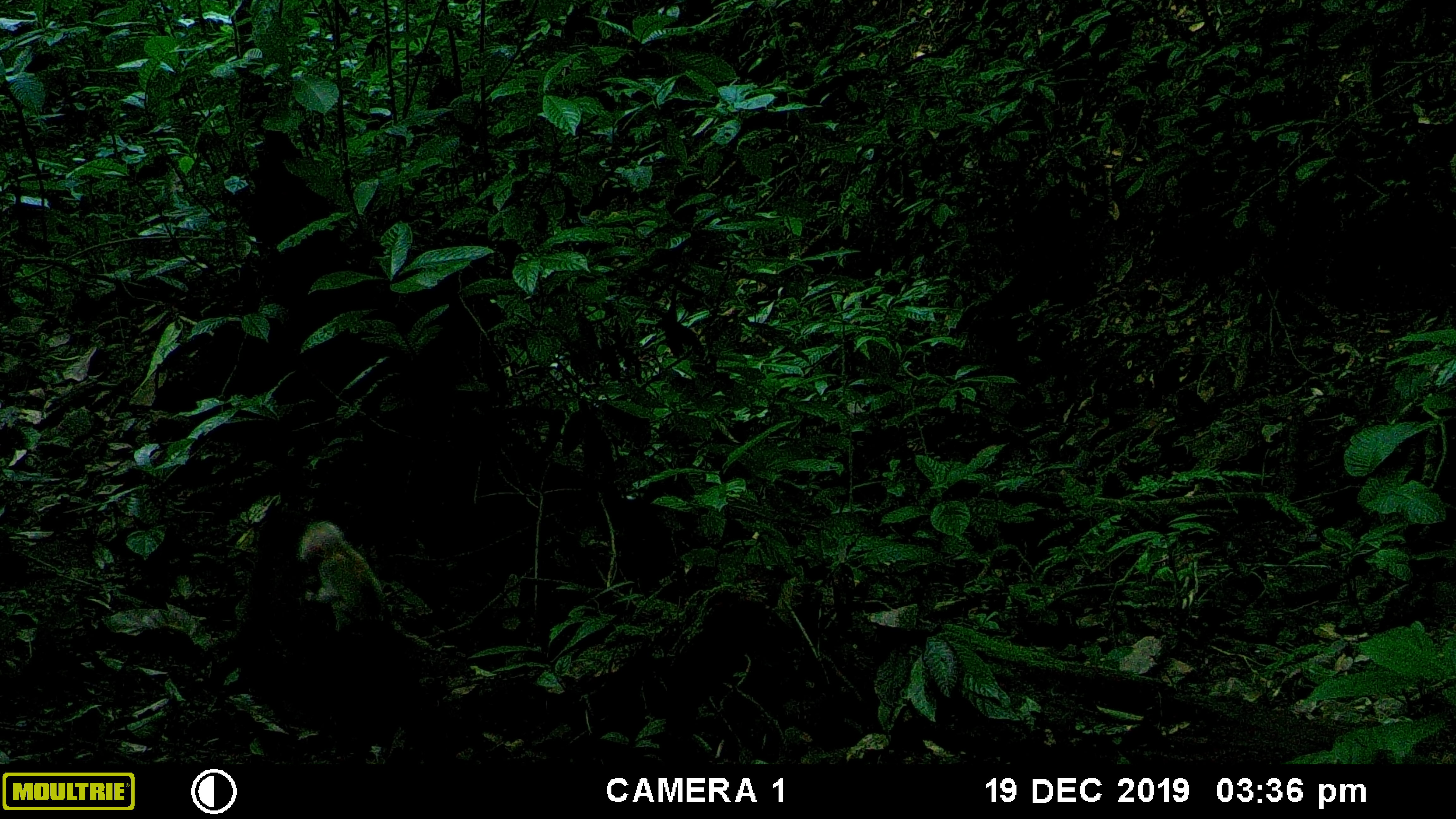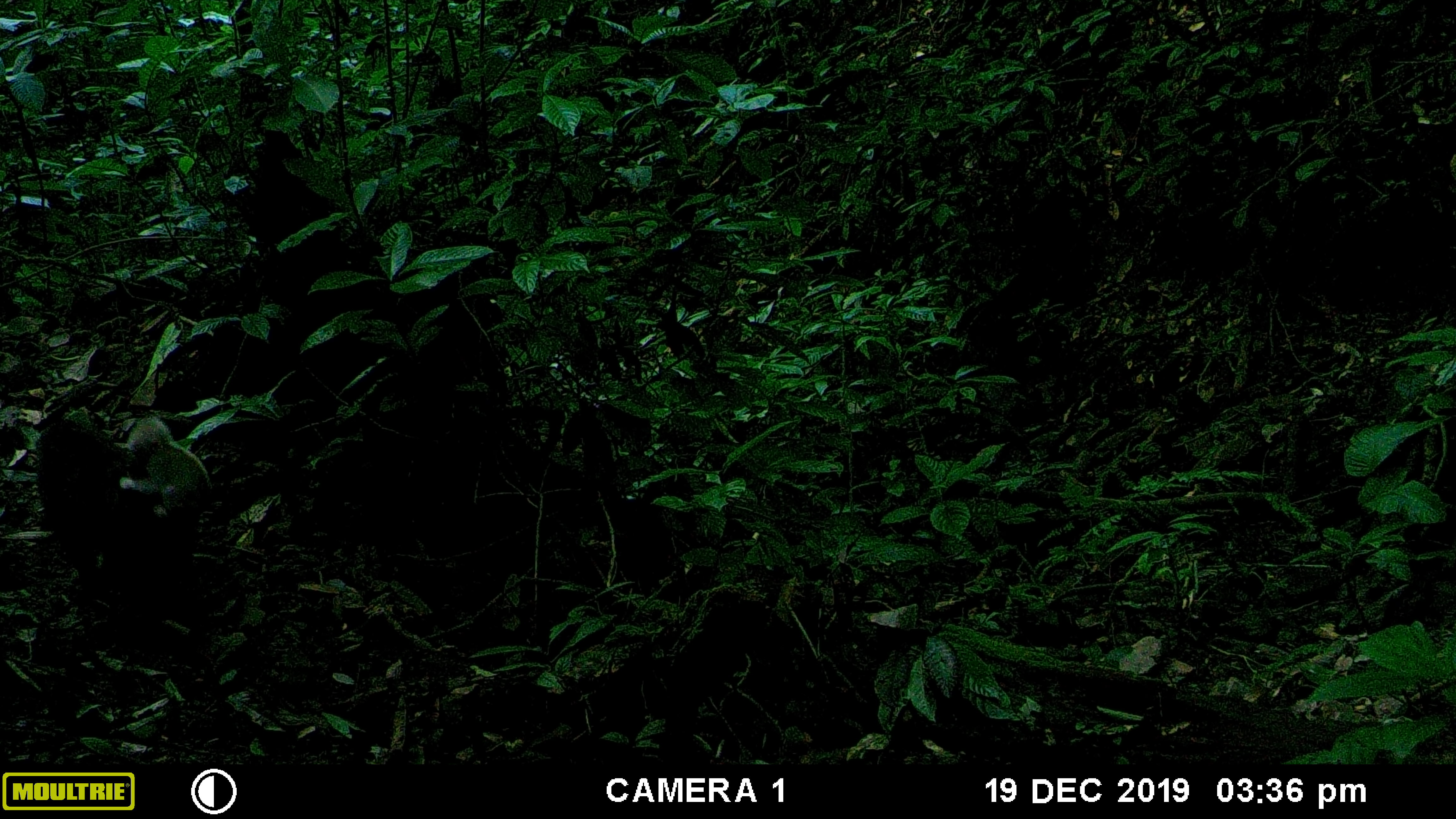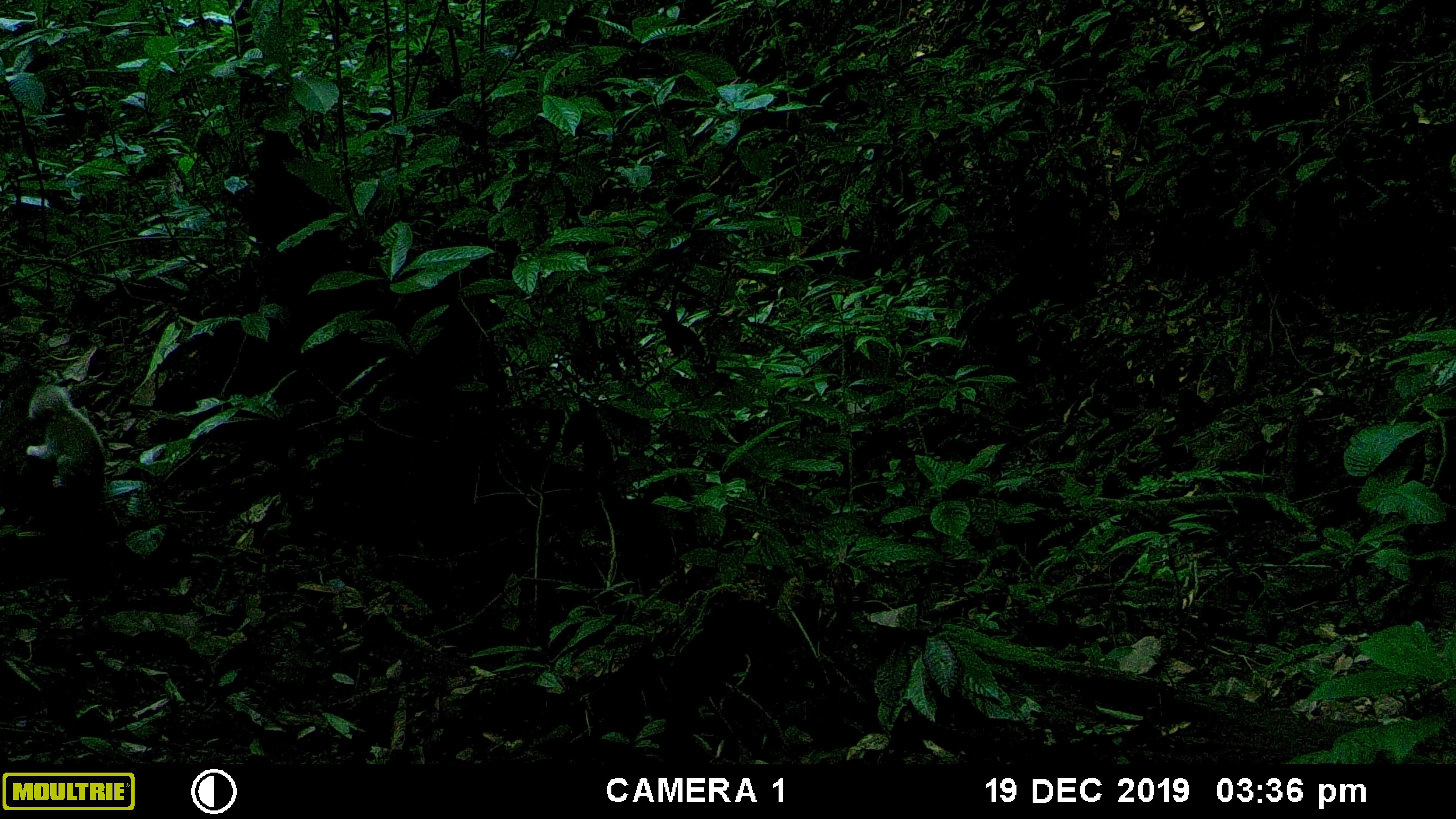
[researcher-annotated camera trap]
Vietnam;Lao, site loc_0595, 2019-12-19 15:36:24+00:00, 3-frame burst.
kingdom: Animalia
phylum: Chordata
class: Mammalia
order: Primates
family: Cercopithecidae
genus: Macaca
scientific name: Macaca arctoides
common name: stump-tailed macaque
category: stump tailed macaque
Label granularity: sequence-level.